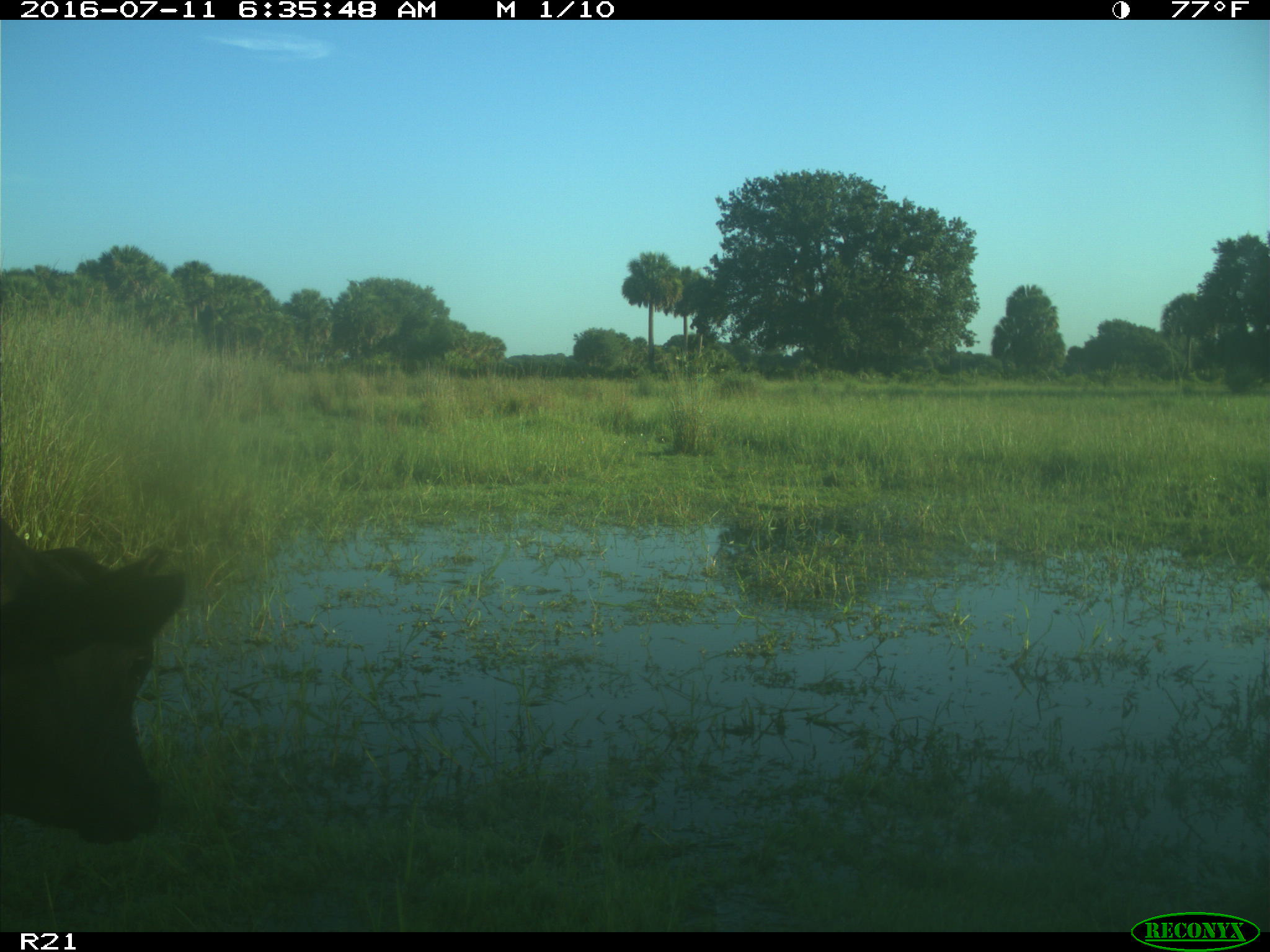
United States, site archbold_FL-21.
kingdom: Animalia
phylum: Chordata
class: Mammalia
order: Artiodactyla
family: Bovidae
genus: Bos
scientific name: Bos taurus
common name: domestic cow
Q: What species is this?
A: Bos taurus (domestic cow).